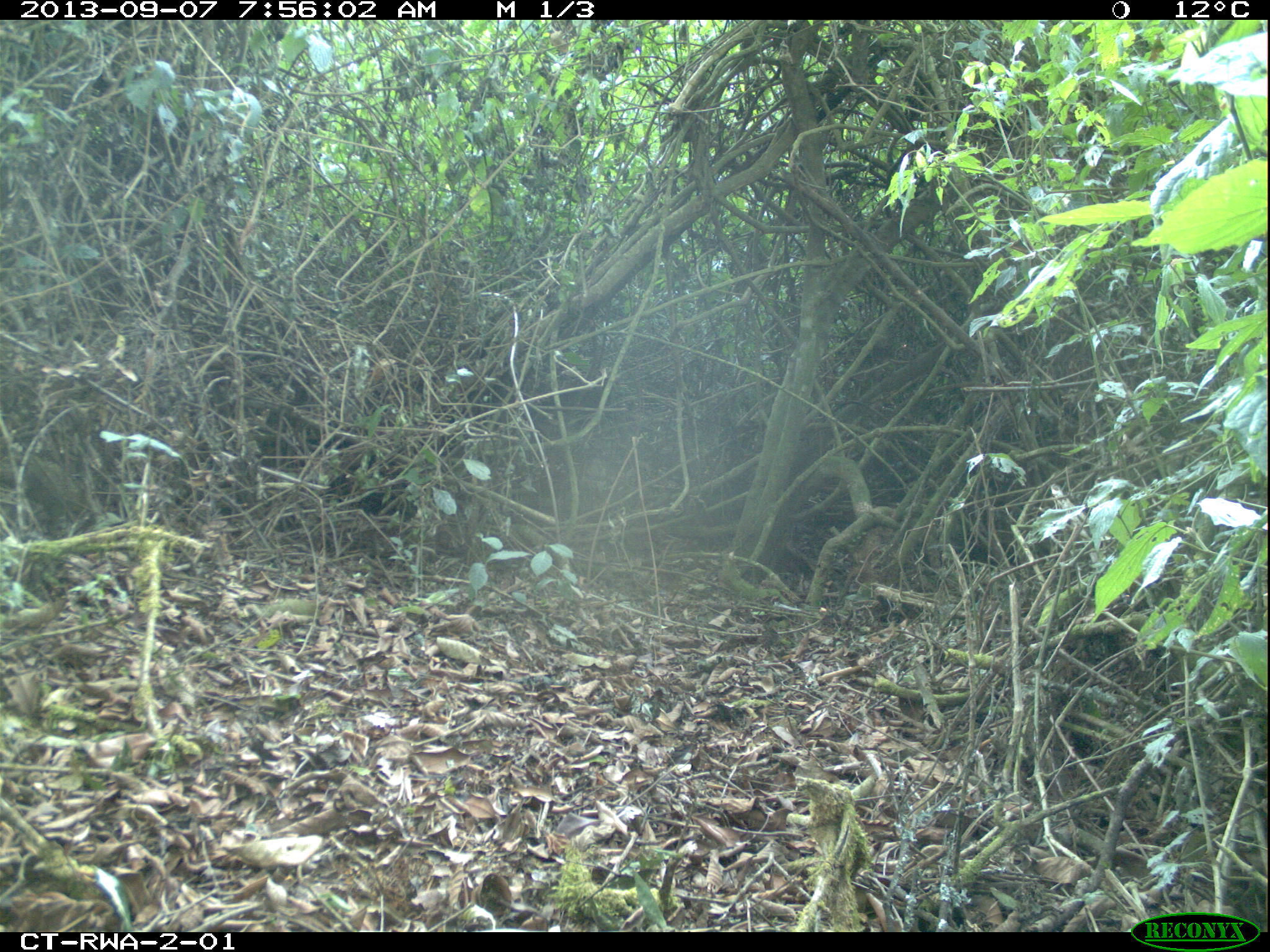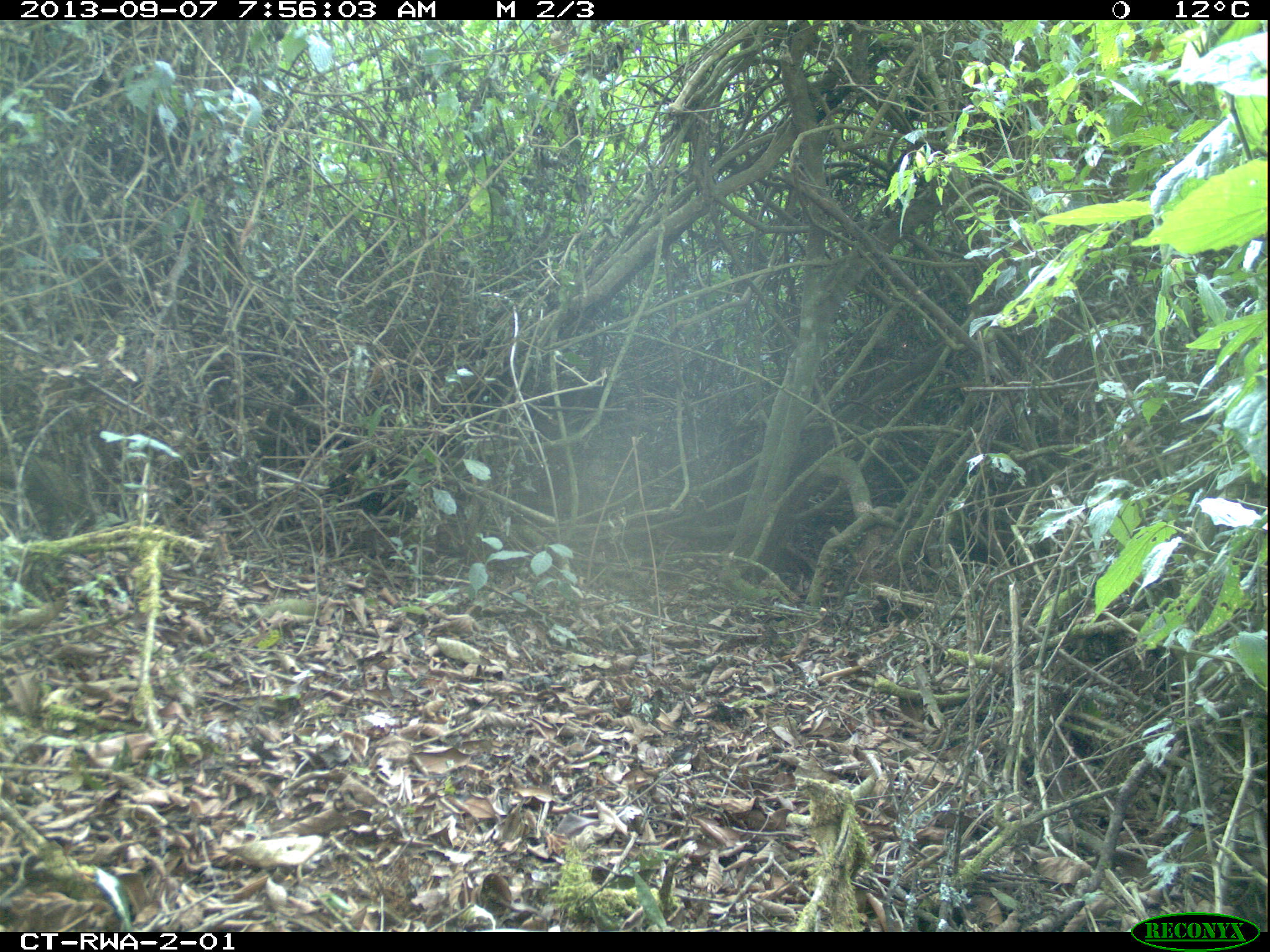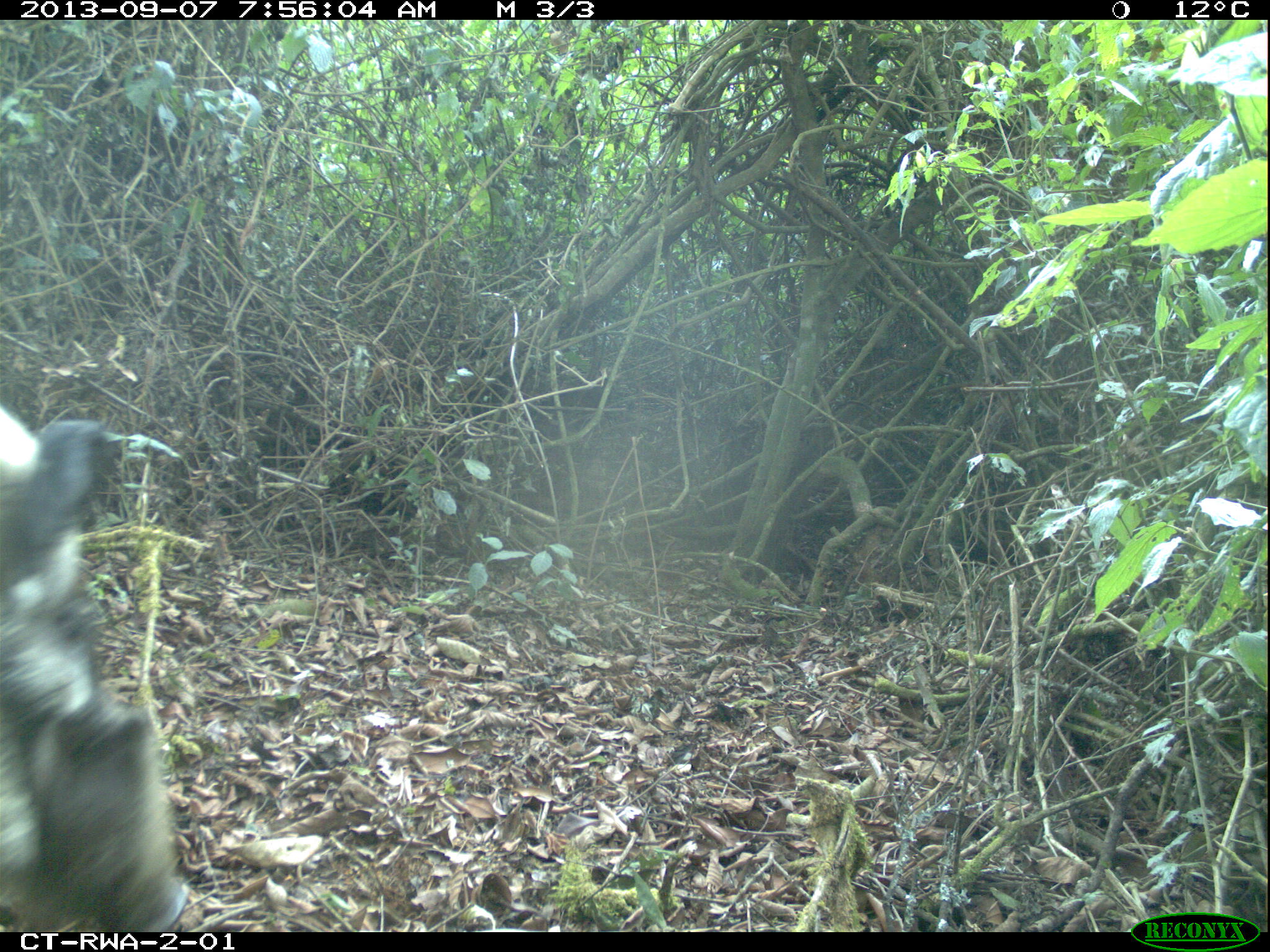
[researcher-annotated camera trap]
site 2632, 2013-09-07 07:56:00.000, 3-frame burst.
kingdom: Animalia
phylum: Chordata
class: Mammalia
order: Artiodactyla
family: Suidae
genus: Potamochoerus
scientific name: Potamochoerus larvatus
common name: bushpig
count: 4